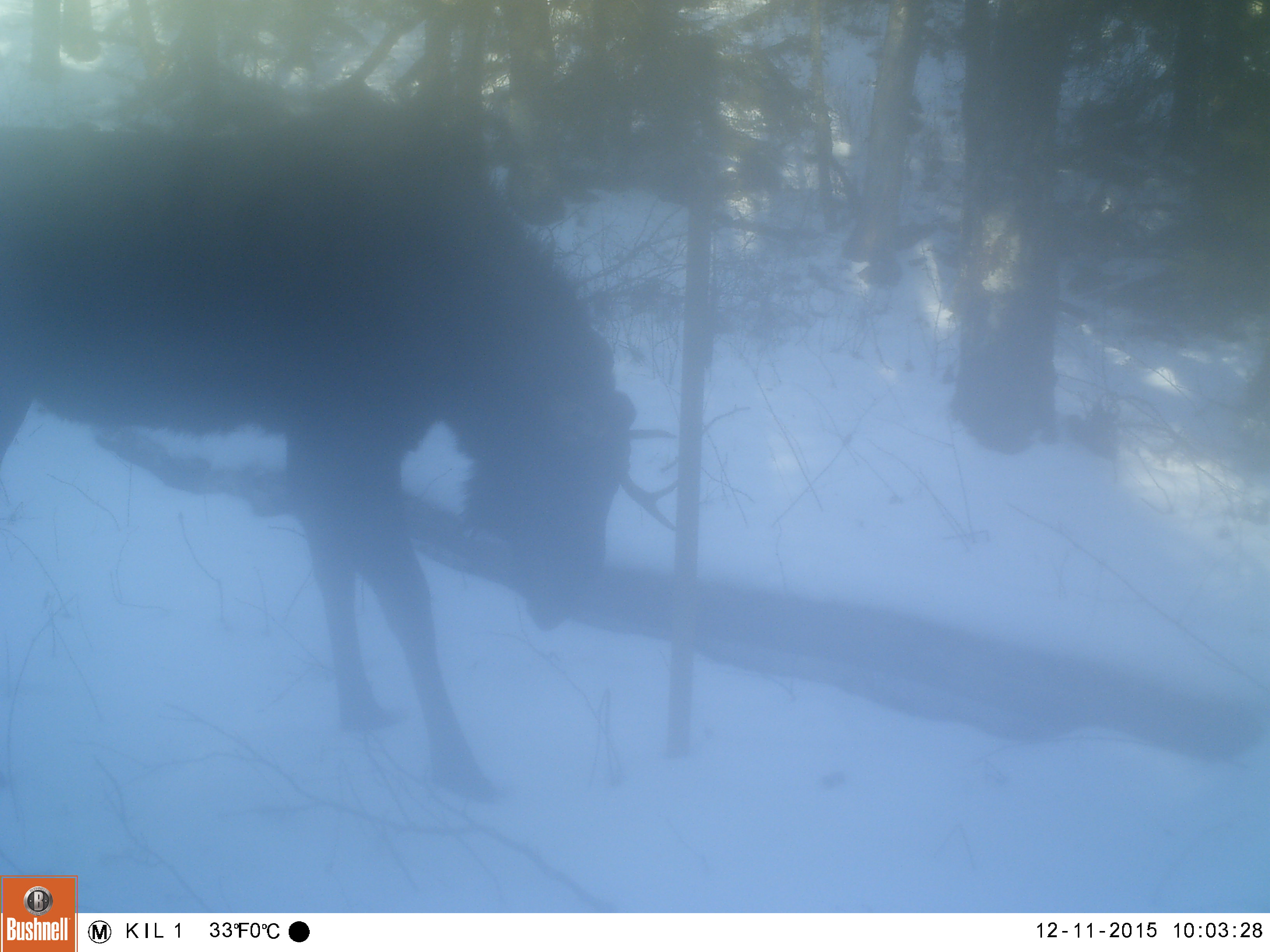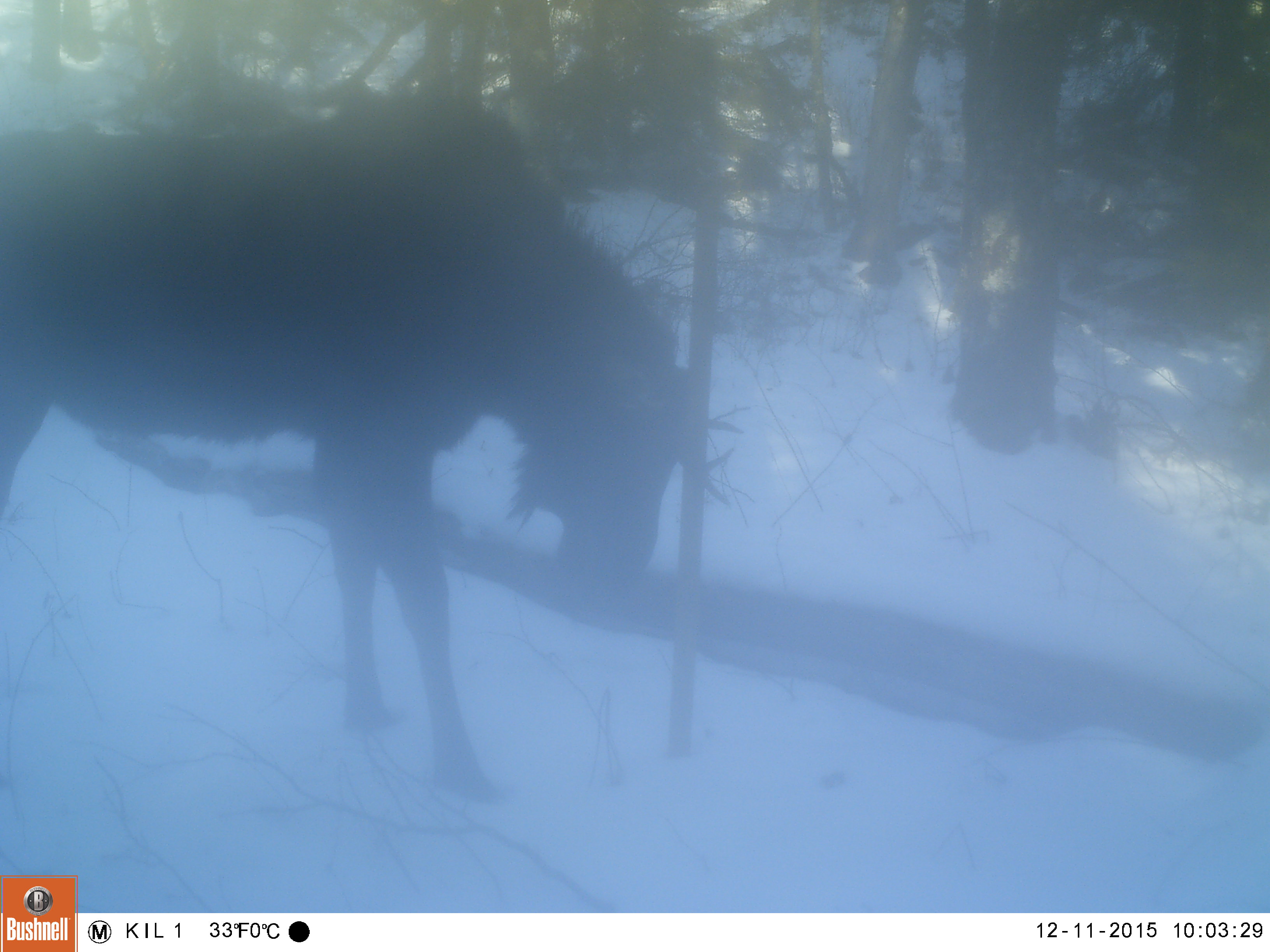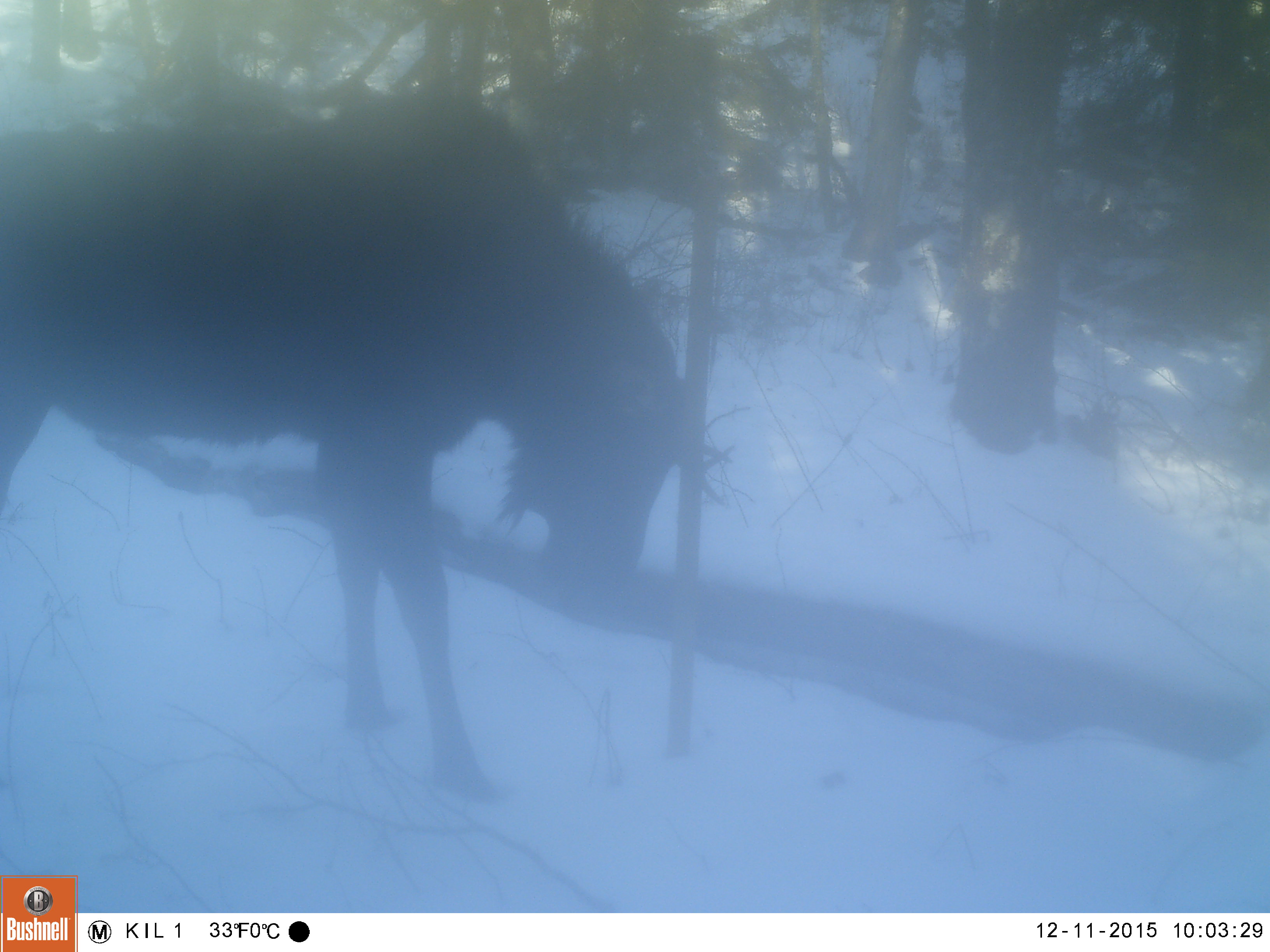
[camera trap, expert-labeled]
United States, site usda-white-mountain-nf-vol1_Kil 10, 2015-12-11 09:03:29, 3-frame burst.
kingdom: Animalia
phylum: Chordata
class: Mammalia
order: Artiodactyla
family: Cervidae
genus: Alces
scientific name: Alces alces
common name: moose